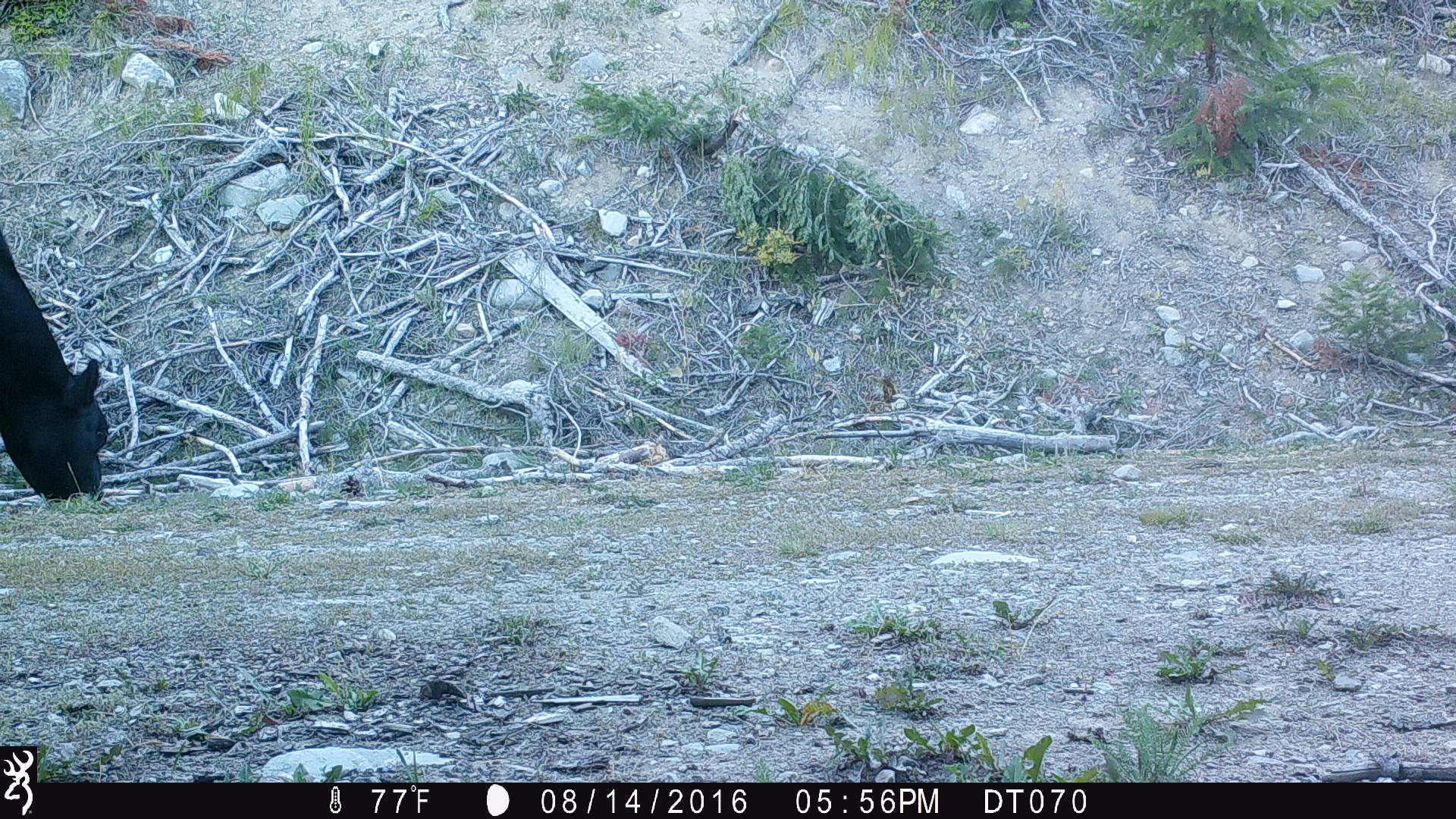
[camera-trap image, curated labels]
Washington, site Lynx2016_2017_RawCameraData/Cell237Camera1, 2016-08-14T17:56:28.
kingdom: Animalia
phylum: Chordata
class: Mammalia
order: Artiodactyla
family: Bovidae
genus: Bos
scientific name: Bos taurus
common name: domestic cattle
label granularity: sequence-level